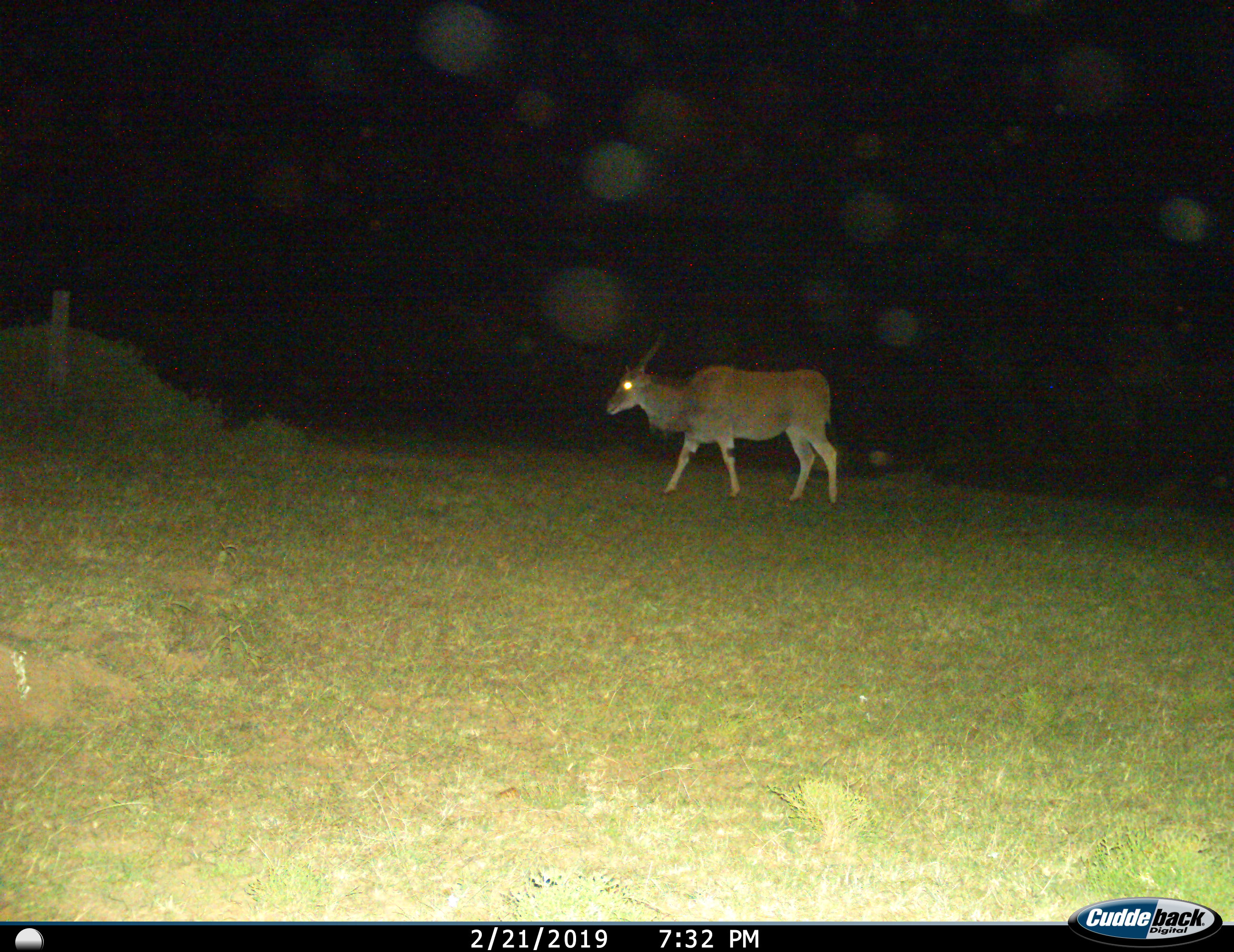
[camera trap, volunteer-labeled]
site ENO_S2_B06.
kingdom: Animalia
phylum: Chordata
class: Mammalia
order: Artiodactyla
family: Bovidae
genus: Tragelaphus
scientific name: Tragelaphus oryx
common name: eland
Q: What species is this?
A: Eland (Tragelaphus oryx).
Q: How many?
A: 1.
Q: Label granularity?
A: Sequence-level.